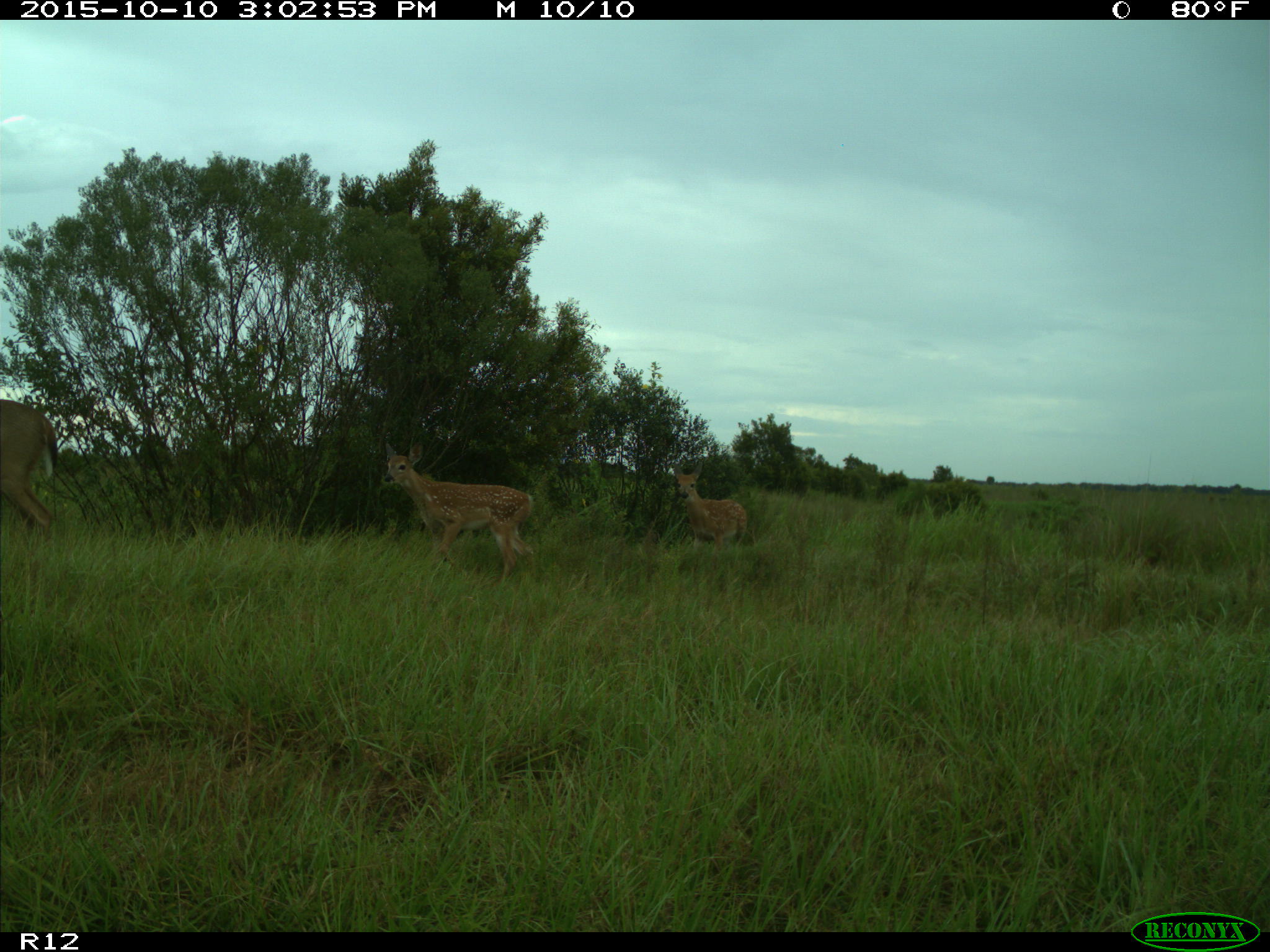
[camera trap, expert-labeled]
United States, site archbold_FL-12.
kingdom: Animalia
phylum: Chordata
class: Mammalia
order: Artiodactyla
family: Cervidae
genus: Odocoileus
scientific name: Odocoileus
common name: deer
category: unidentified deer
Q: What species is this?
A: Unidentified deer (deer) (Odocoileus).